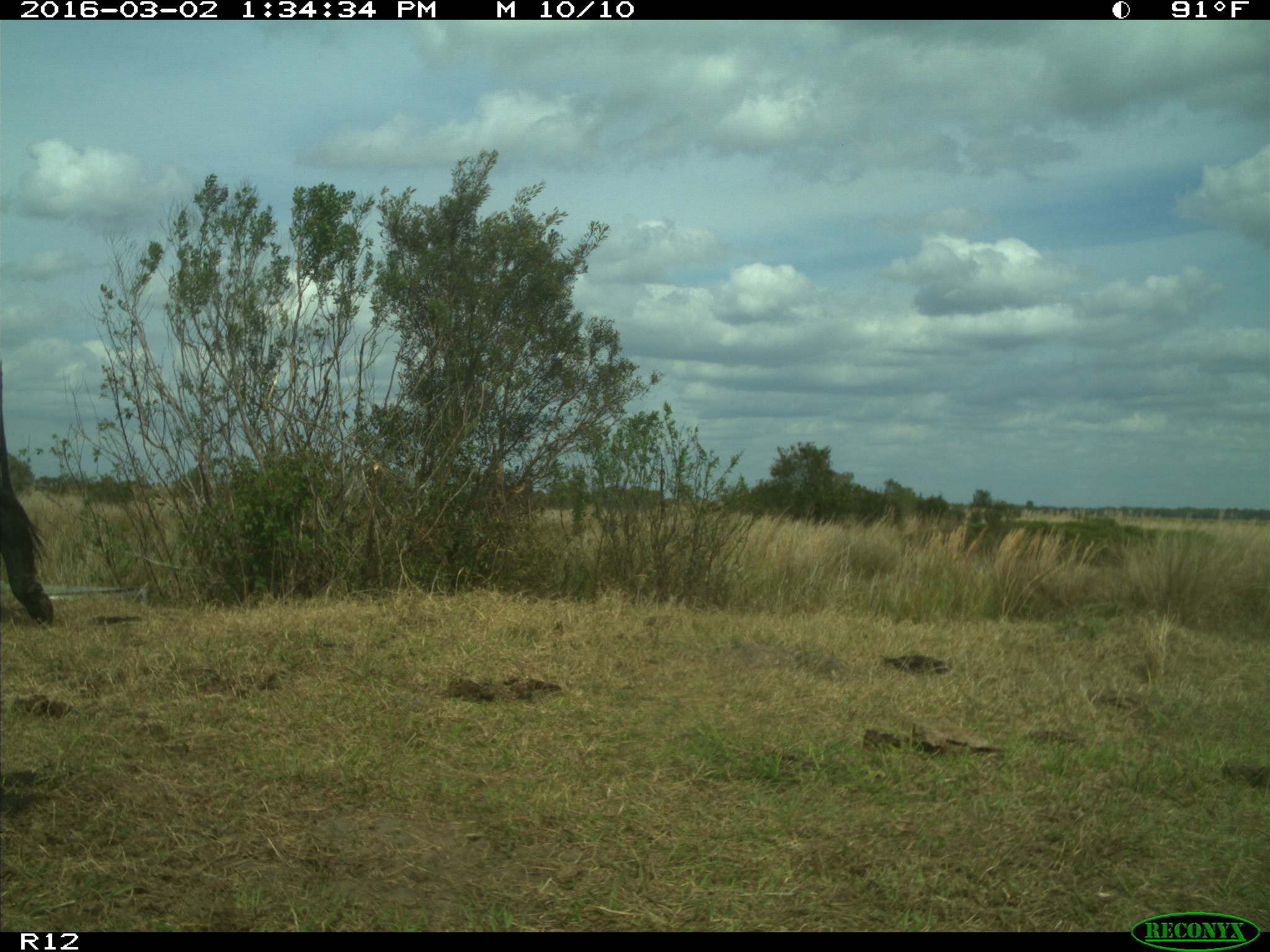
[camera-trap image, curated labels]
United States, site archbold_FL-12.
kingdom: Animalia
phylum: Chordata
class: Mammalia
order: Artiodactyla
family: Bovidae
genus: Bos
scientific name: Bos taurus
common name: domestic cow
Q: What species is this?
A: Bos taurus (domestic cow).